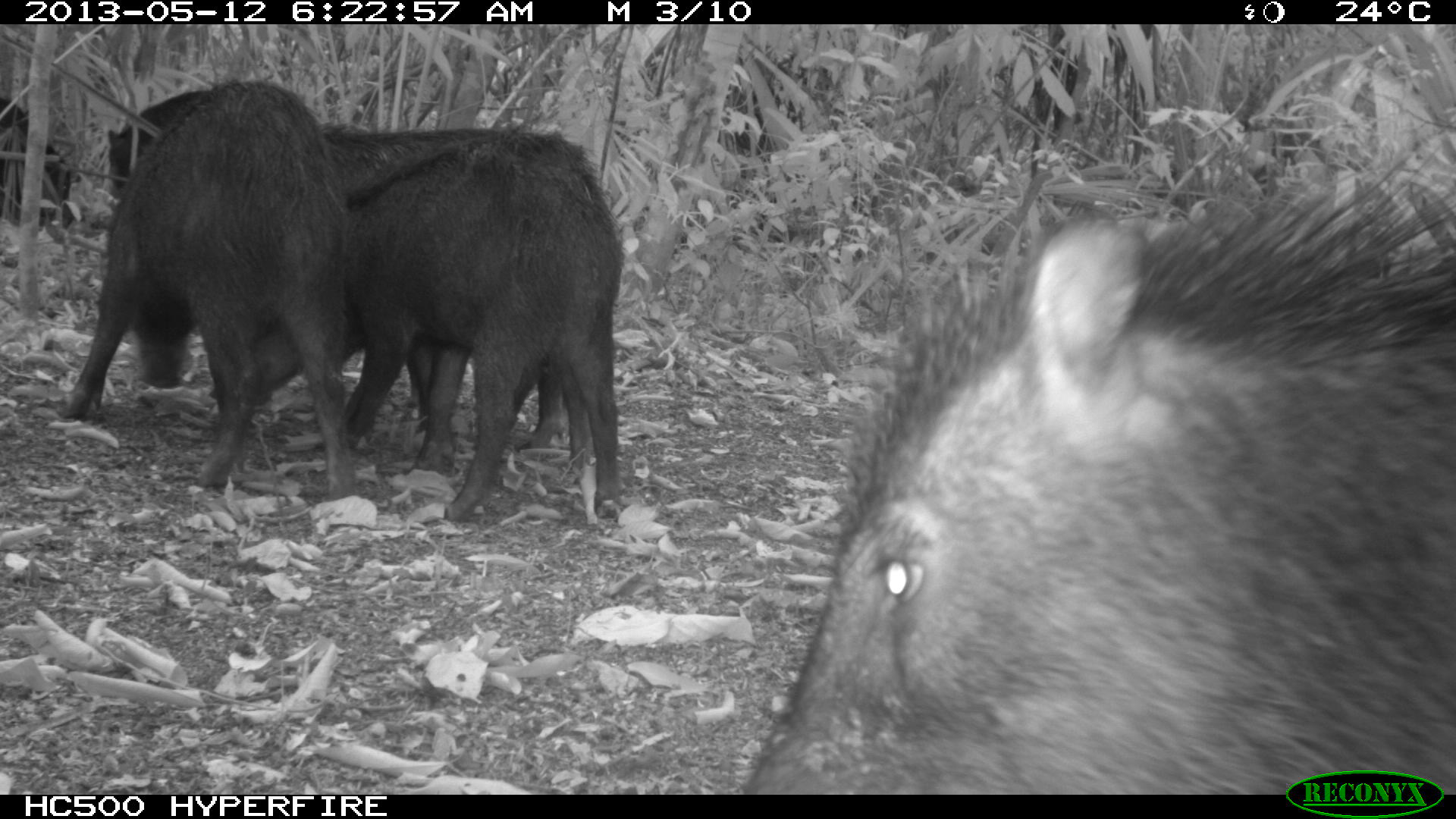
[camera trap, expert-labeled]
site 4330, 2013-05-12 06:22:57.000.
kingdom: Animalia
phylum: Chordata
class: Mammalia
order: Artiodactyla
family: Tayassuidae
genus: Tayassu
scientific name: Tayassu pecari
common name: white-lipped peccary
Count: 5.